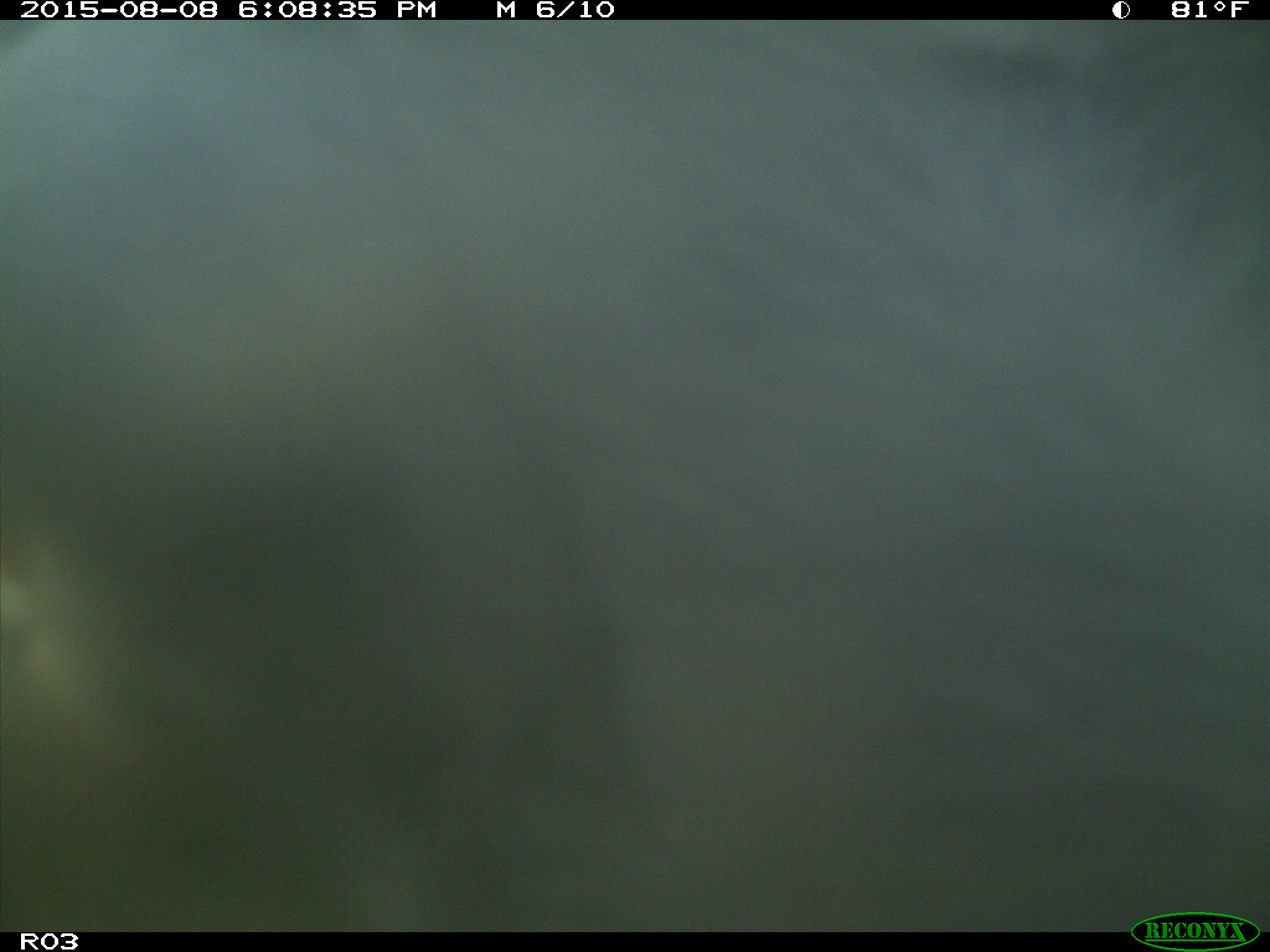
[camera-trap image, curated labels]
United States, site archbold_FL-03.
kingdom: Animalia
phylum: Chordata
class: Mammalia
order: Artiodactyla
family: Bovidae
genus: Bos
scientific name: Bos taurus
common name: domestic cow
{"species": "Bos taurus (domestic cow)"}